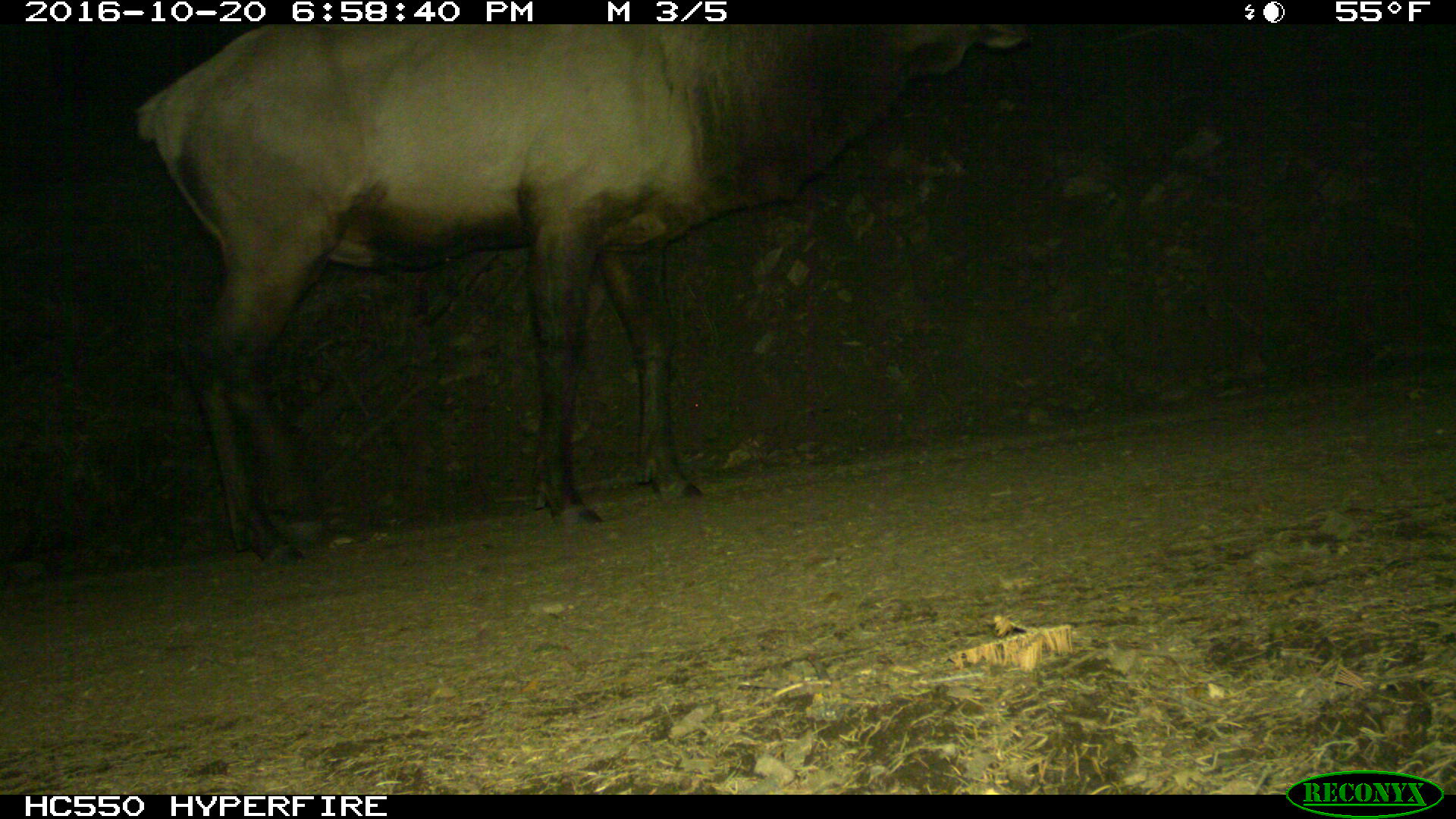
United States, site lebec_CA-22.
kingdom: Animalia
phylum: Chordata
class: Mammalia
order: Artiodactyla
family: Cervidae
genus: Cervus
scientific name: Cervus canadensis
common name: elk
Cervus canadensis (elk).